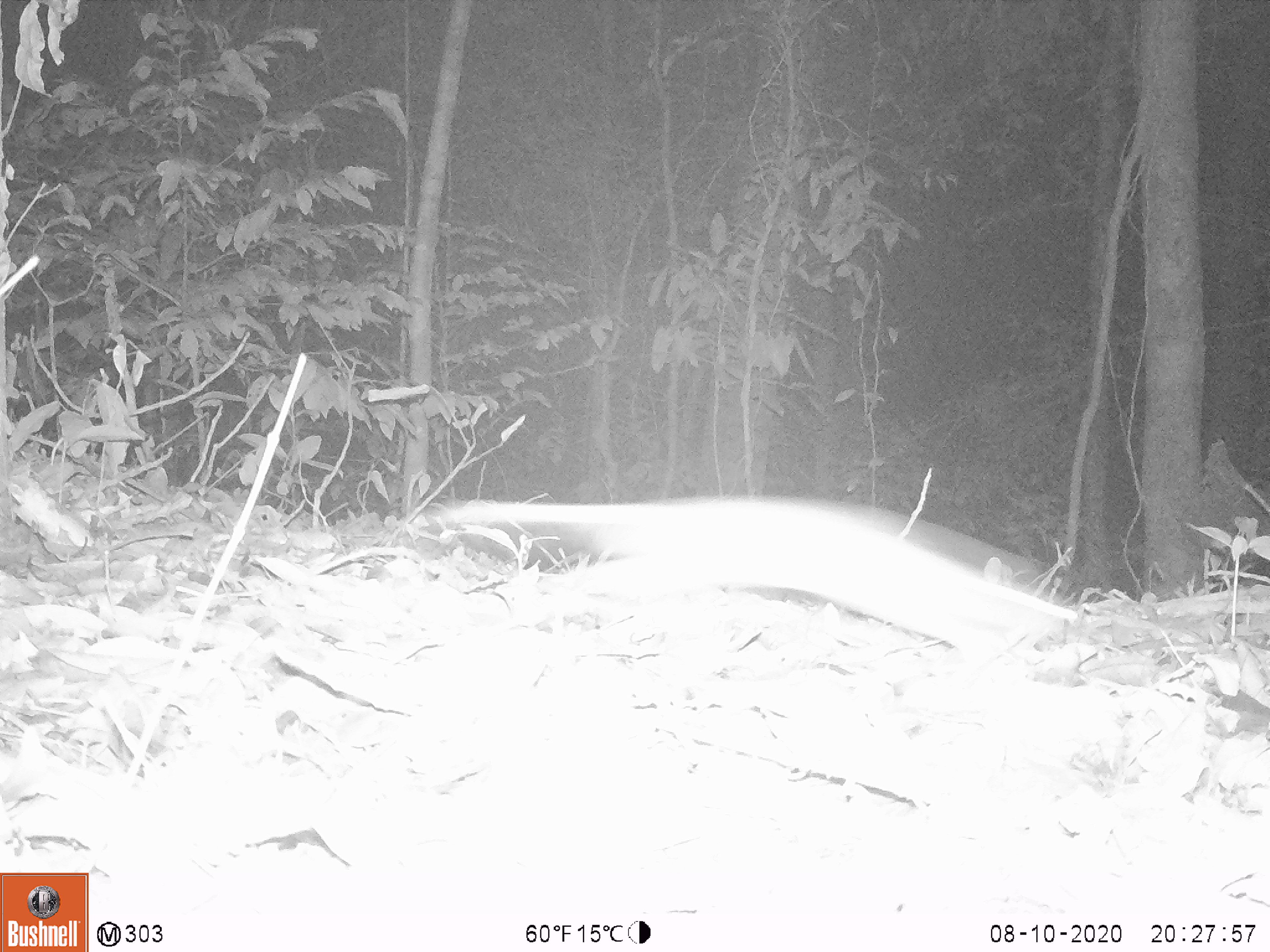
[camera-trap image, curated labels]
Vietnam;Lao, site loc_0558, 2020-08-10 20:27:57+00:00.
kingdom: Animalia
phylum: Chordata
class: Mammalia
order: Rodentia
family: Muridae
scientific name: Muridae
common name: old-world mice and rats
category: unidentified murid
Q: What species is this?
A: Unidentified murid (old-world mice and rats) (Muridae).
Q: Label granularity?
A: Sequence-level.